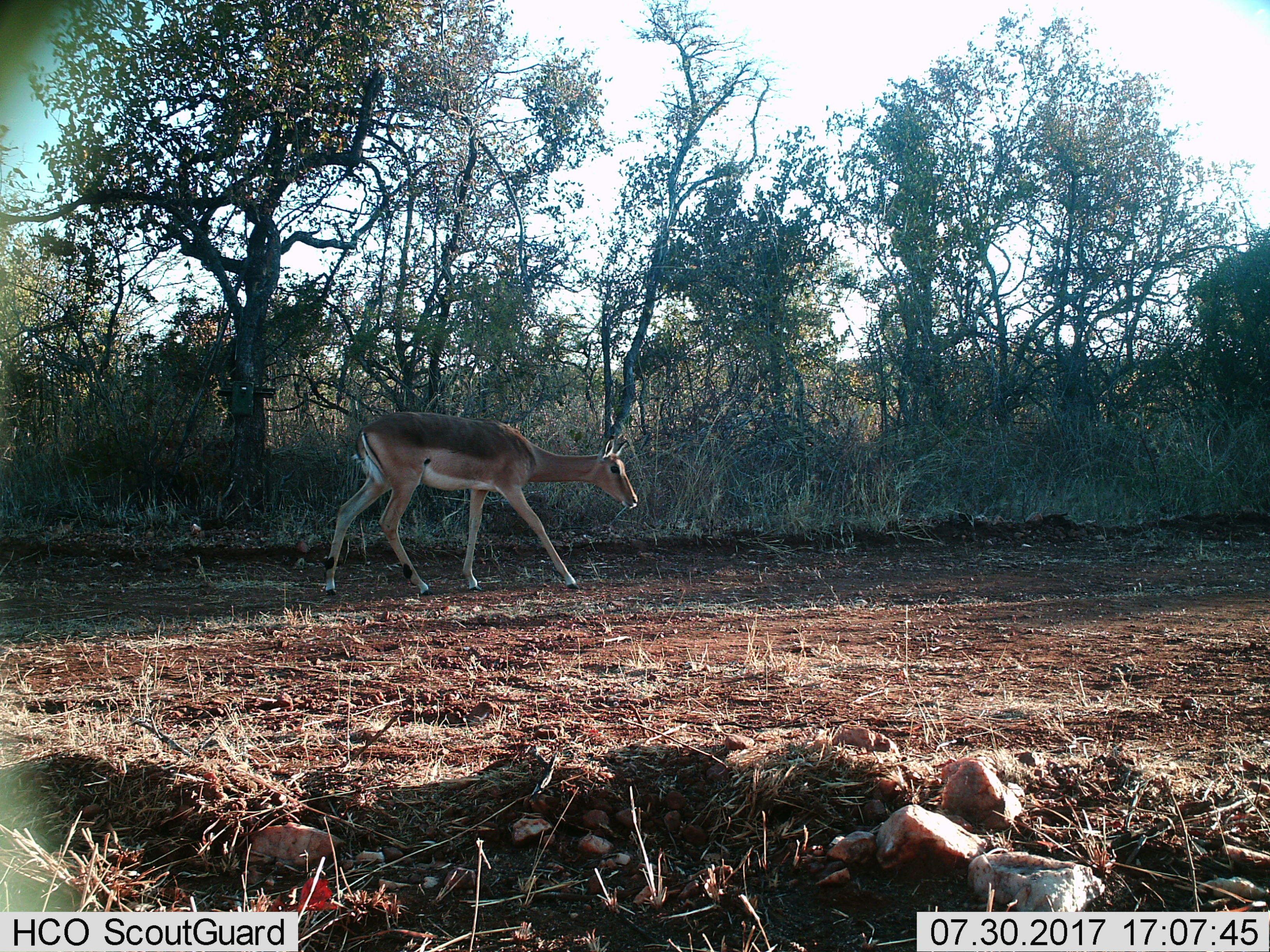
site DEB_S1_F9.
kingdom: Animalia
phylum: Chordata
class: Mammalia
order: Artiodactyla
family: Bovidae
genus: Aepyceros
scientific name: Aepyceros melampus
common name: impala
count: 1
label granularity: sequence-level